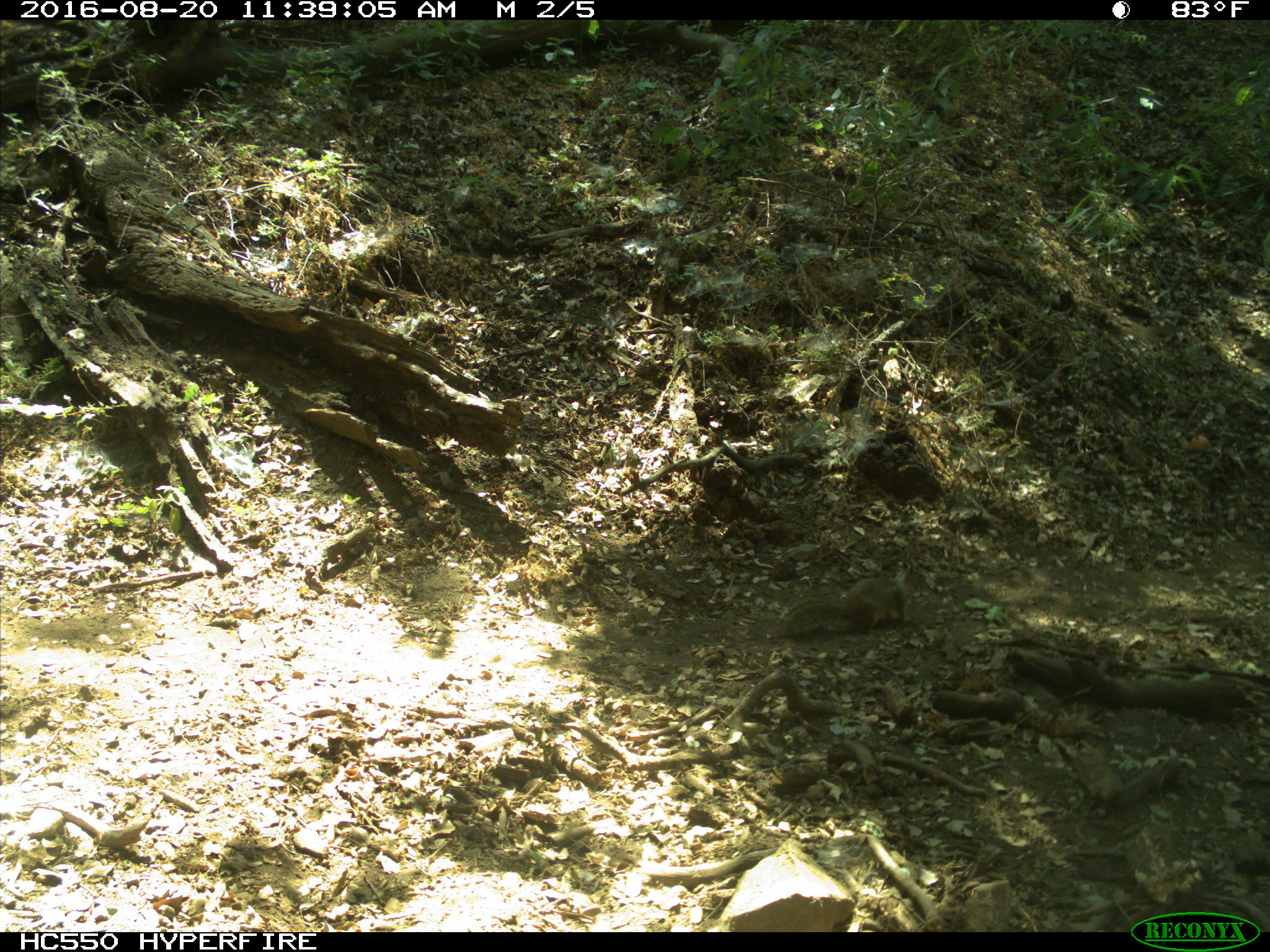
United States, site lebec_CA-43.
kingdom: Animalia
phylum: Chordata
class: Mammalia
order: Rodentia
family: Sciuridae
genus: Otospermophilus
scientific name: Otospermophilus beecheyi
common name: california ground squirrel